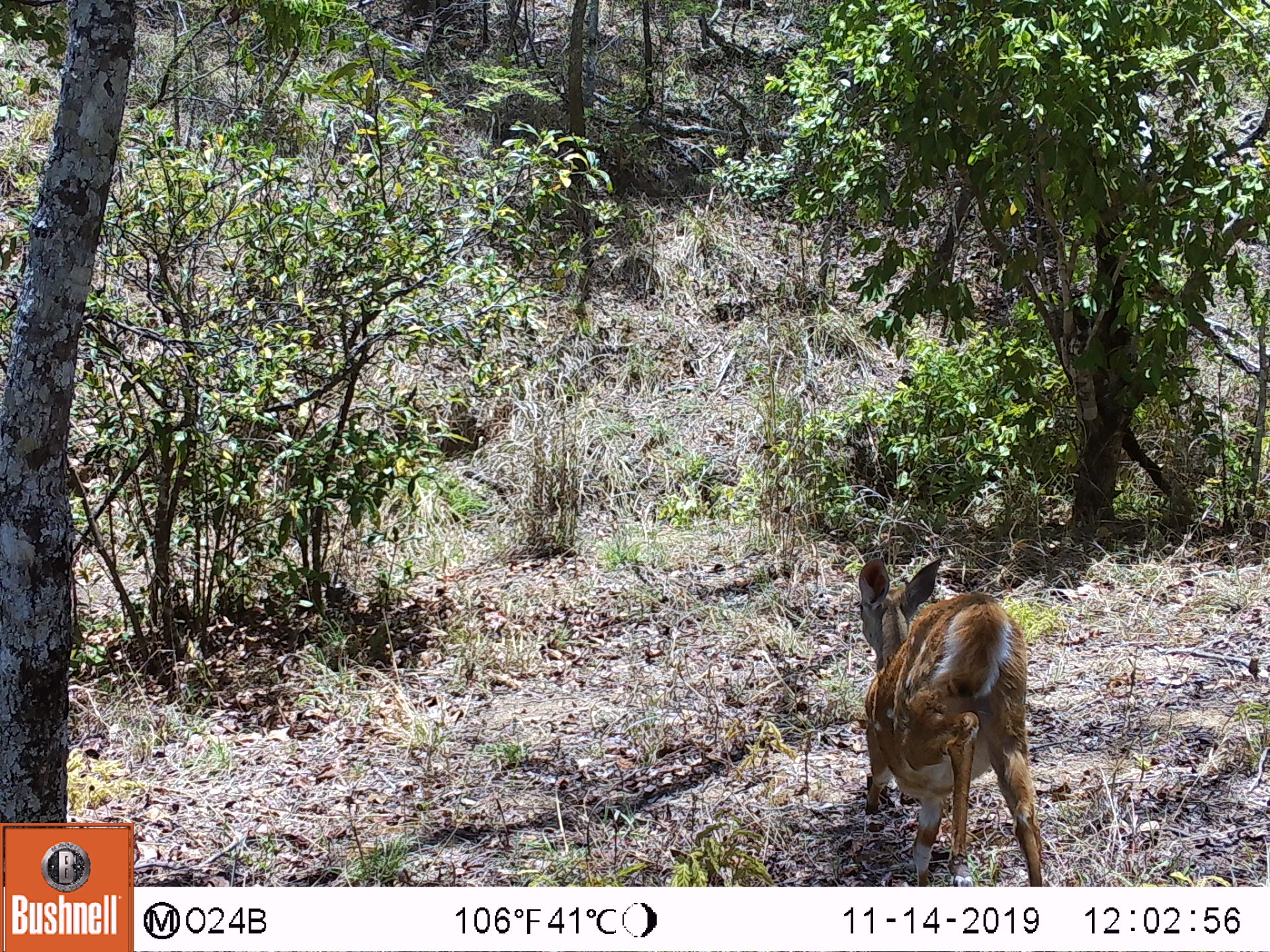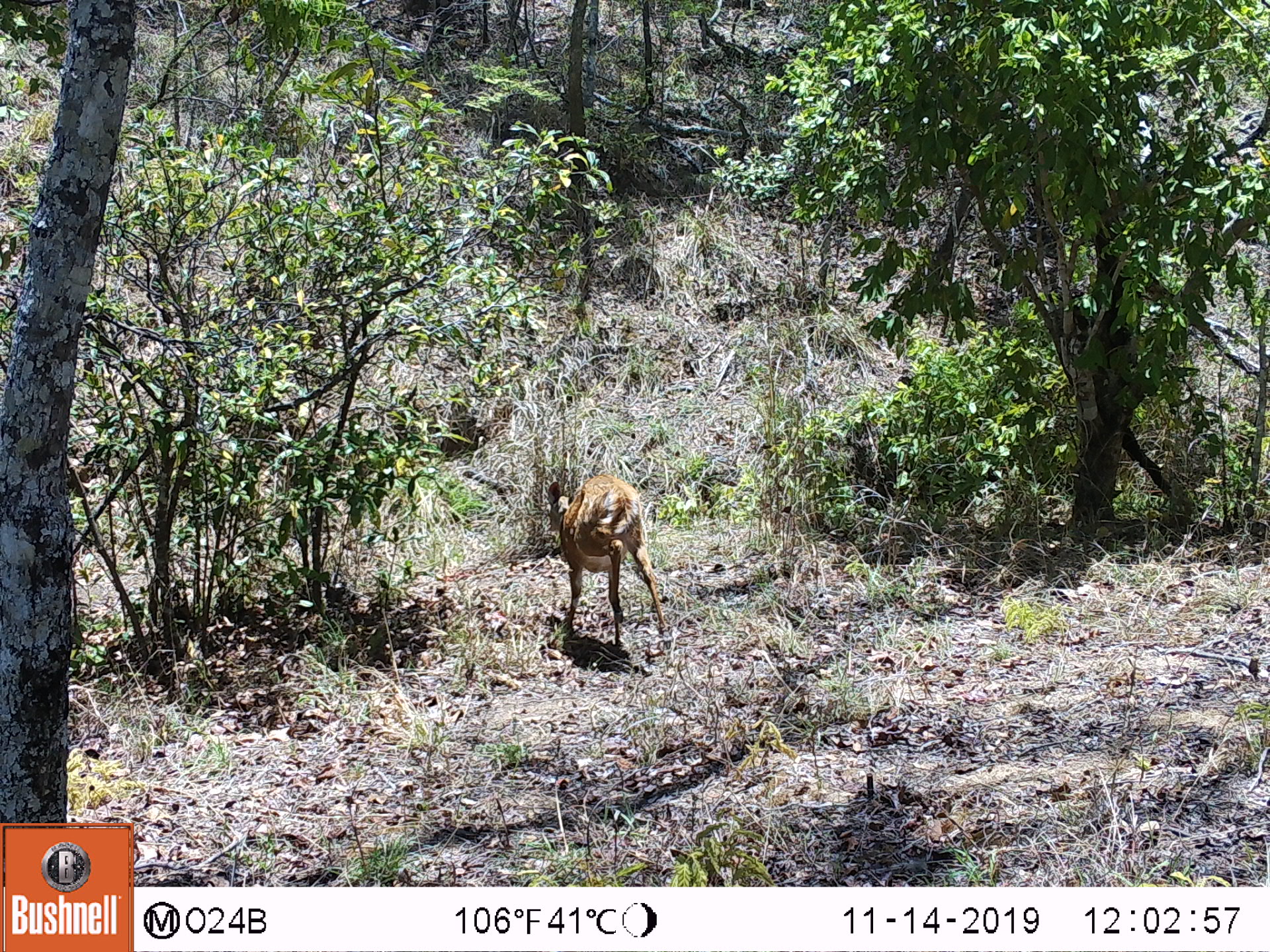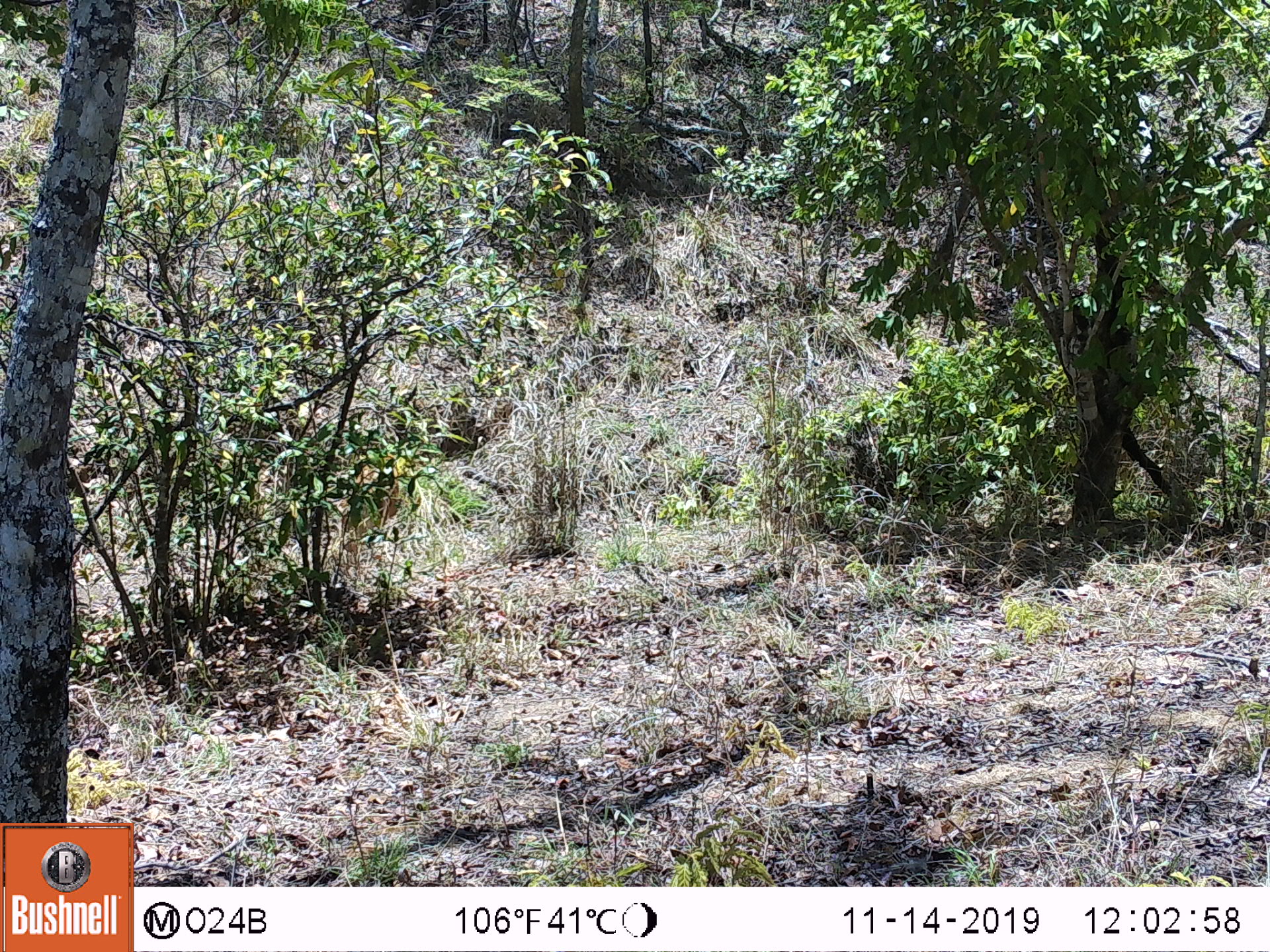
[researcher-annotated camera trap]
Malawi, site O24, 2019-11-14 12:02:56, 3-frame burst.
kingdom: Animalia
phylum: Chordata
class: Mammalia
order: Artiodactyla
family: Bovidae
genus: Tragelaphus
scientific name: Tragelaphus sylvaticus sylvaticus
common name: cape bushbuck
Cape bushbuck (Tragelaphus sylvaticus sylvaticus), count 1.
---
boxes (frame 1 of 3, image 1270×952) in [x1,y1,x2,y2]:
cape bushbuck: [850,552,1048,884]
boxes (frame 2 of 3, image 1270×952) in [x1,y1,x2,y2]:
cape bushbuck: [542,470,679,660]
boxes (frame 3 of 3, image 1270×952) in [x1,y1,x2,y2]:
cape bushbuck: [332,447,408,569]